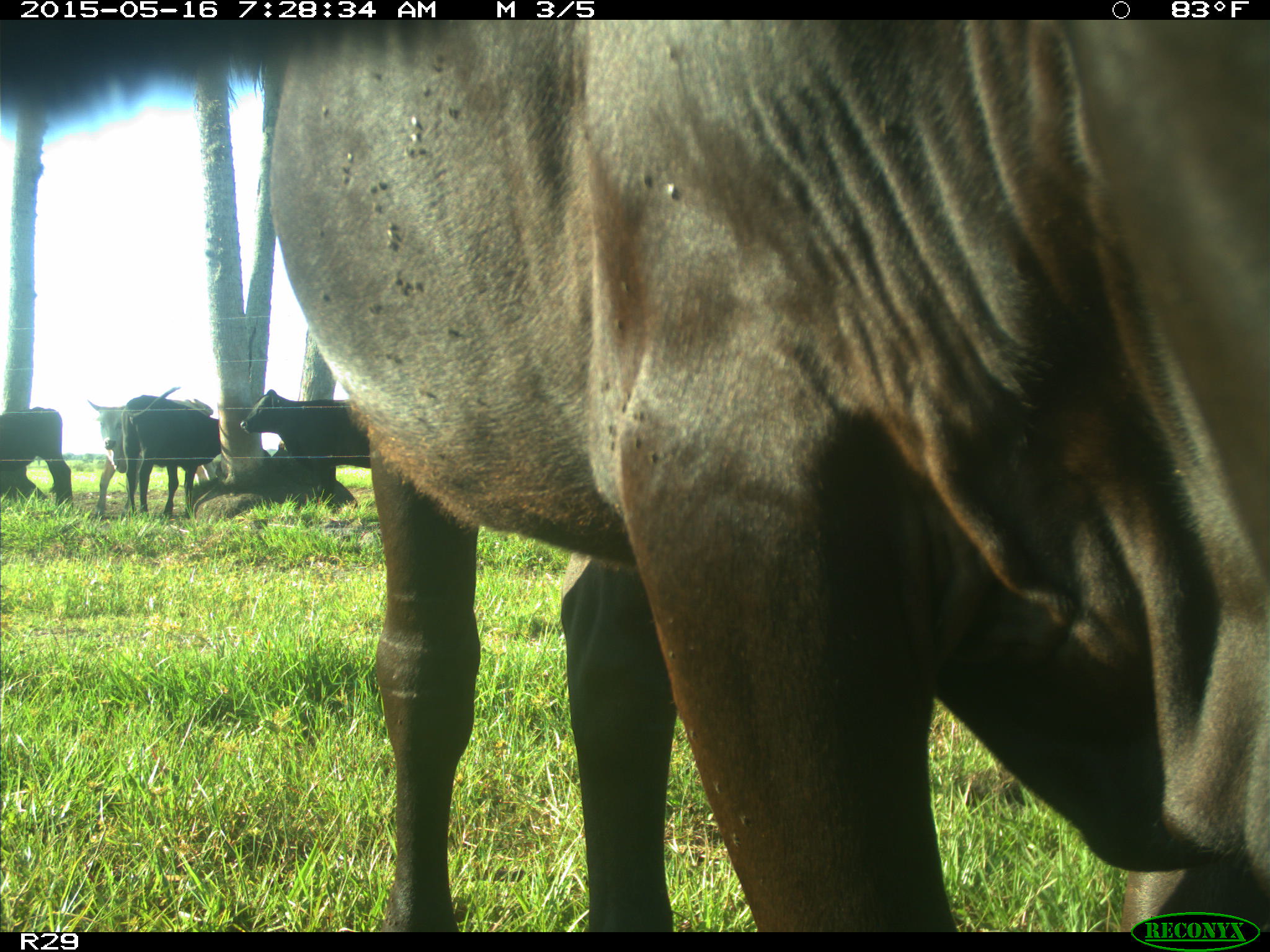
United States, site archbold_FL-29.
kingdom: Animalia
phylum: Chordata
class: Mammalia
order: Artiodactyla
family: Bovidae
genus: Bos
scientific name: Bos taurus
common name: domestic cow